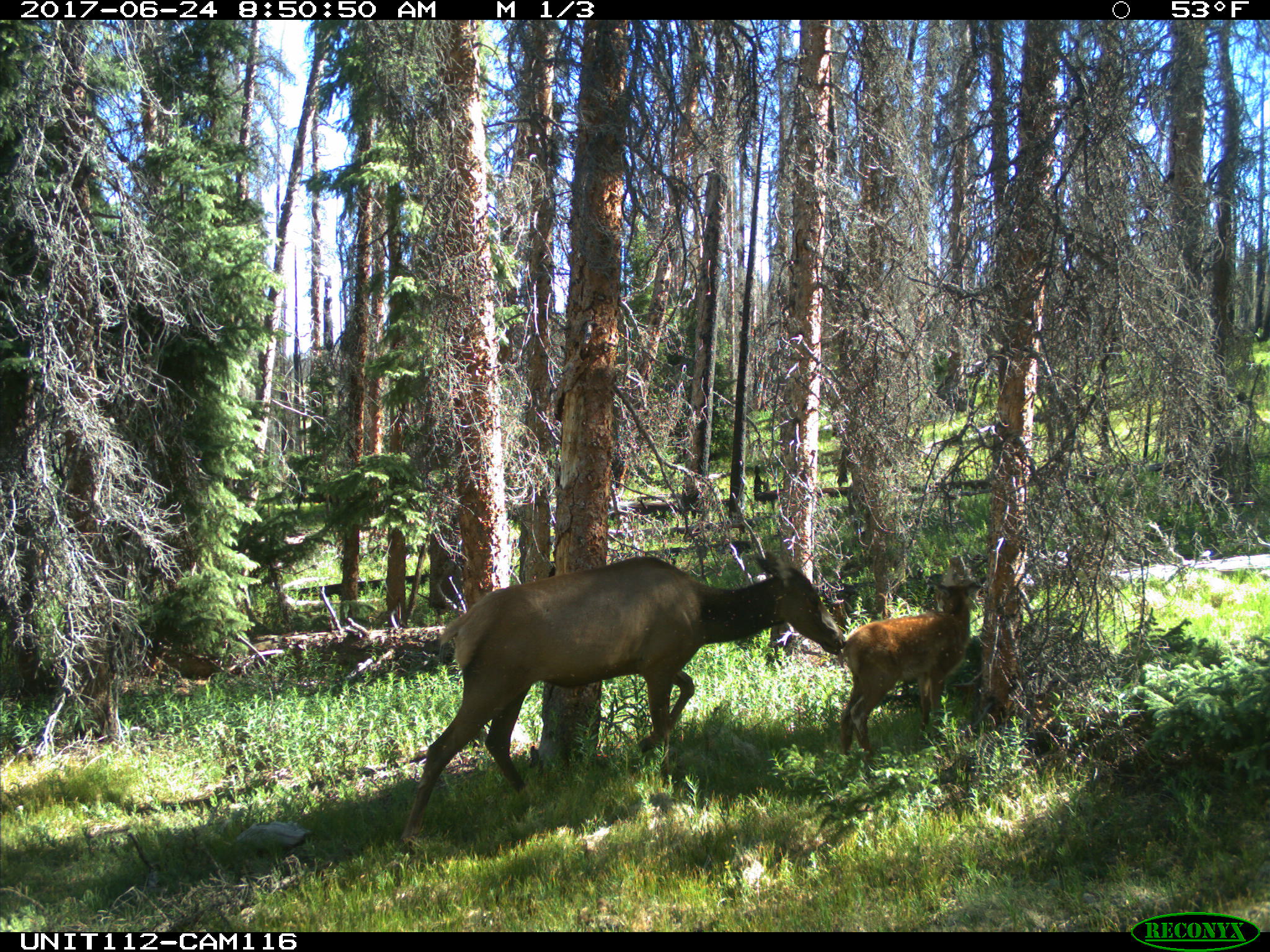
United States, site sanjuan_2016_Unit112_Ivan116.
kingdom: Animalia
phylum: Chordata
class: Mammalia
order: Artiodactyla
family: Cervidae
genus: Cervus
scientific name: Cervus elaphus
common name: red deer